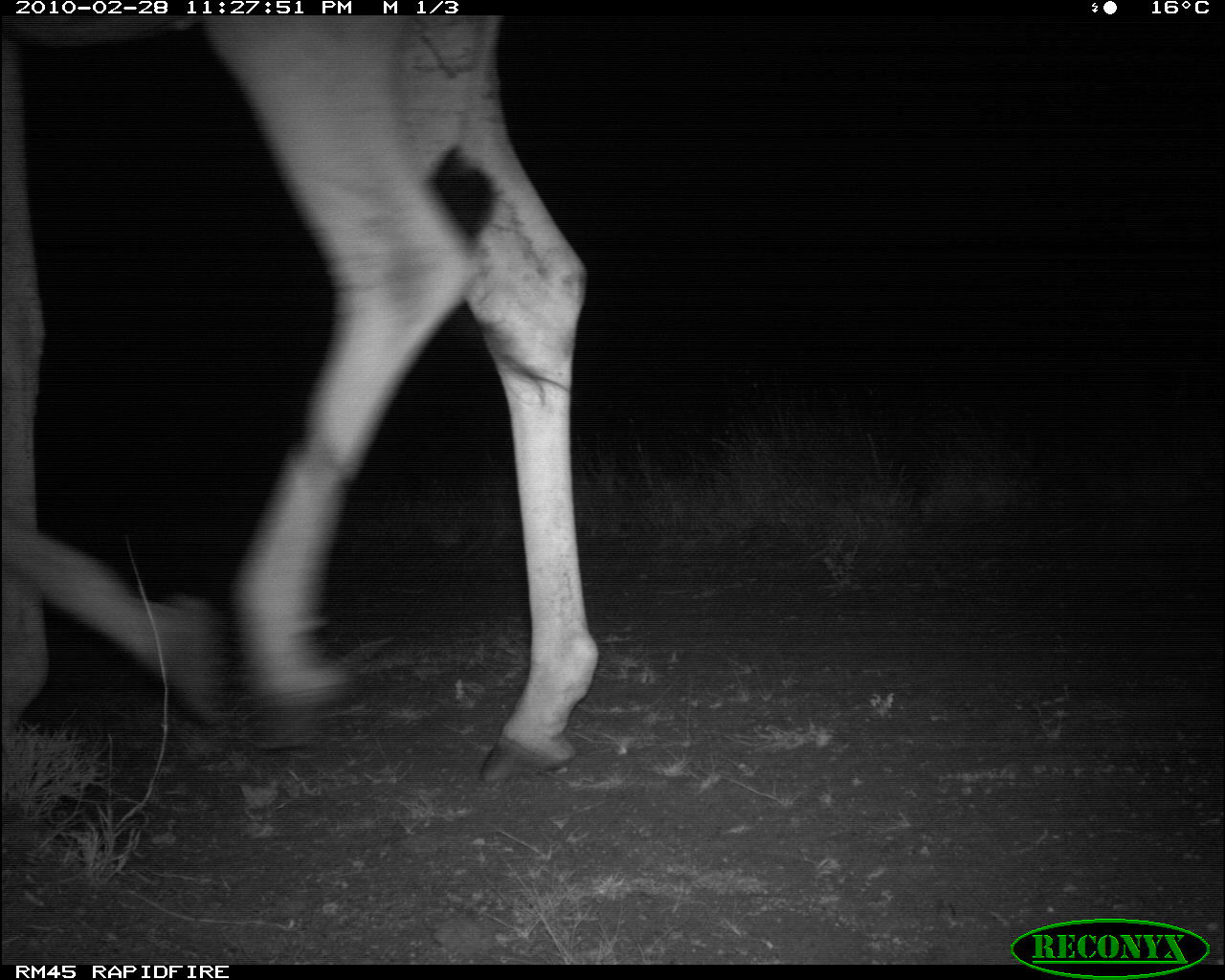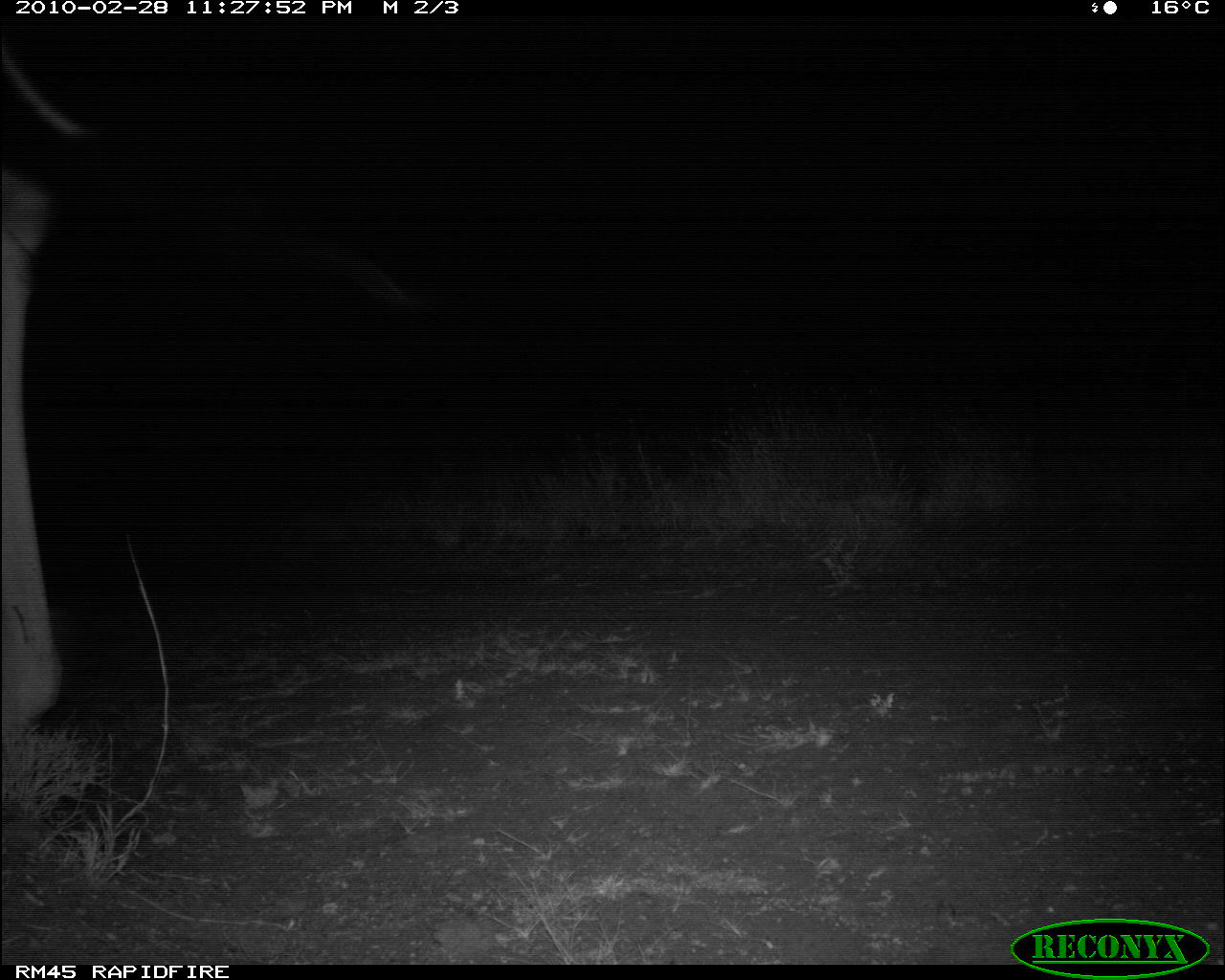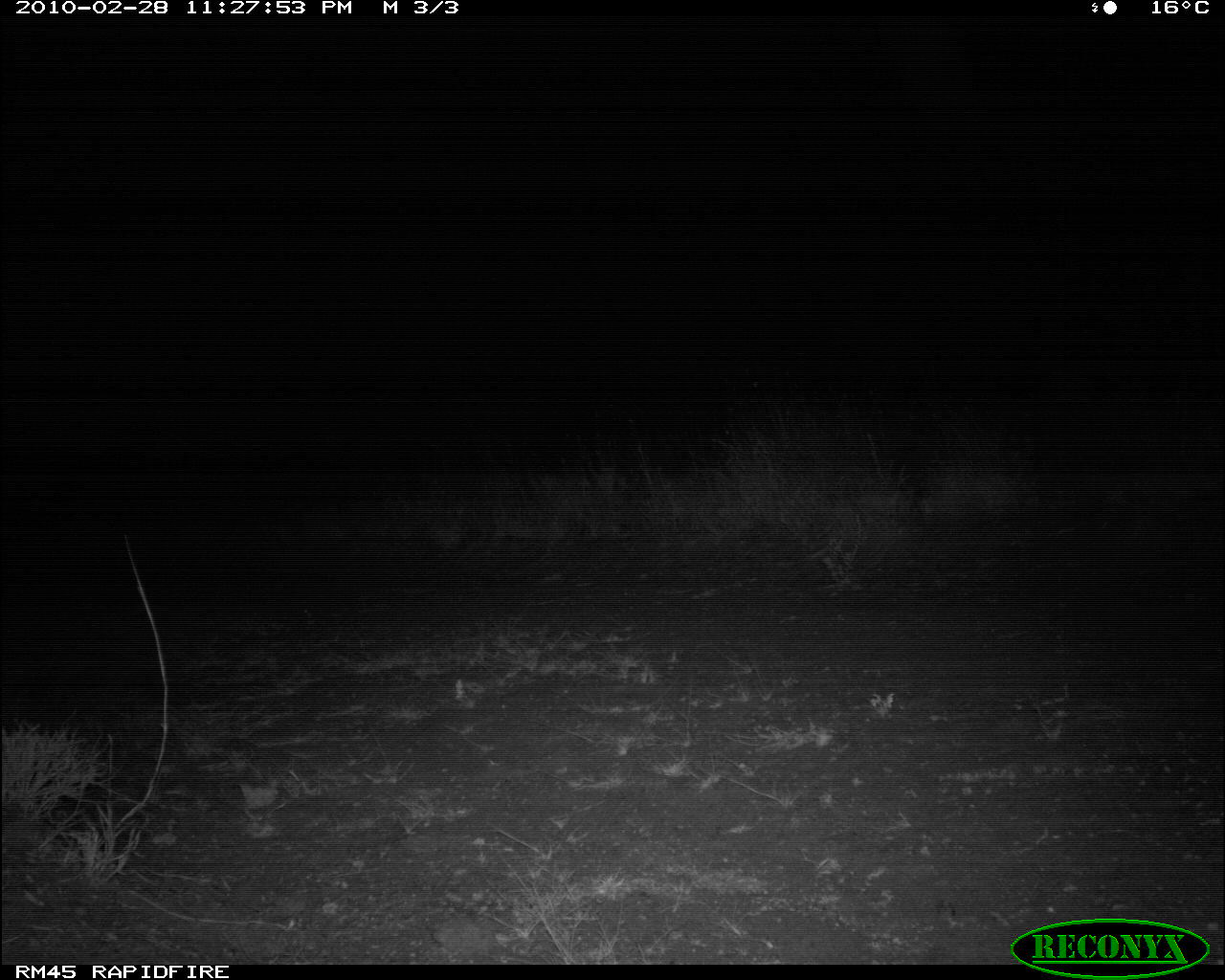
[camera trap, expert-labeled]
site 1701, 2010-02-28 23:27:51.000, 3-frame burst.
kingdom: Animalia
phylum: Chordata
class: Mammalia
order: Artiodactyla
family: Giraffidae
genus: Giraffa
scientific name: Giraffa camelopardalis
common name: giraffe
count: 1